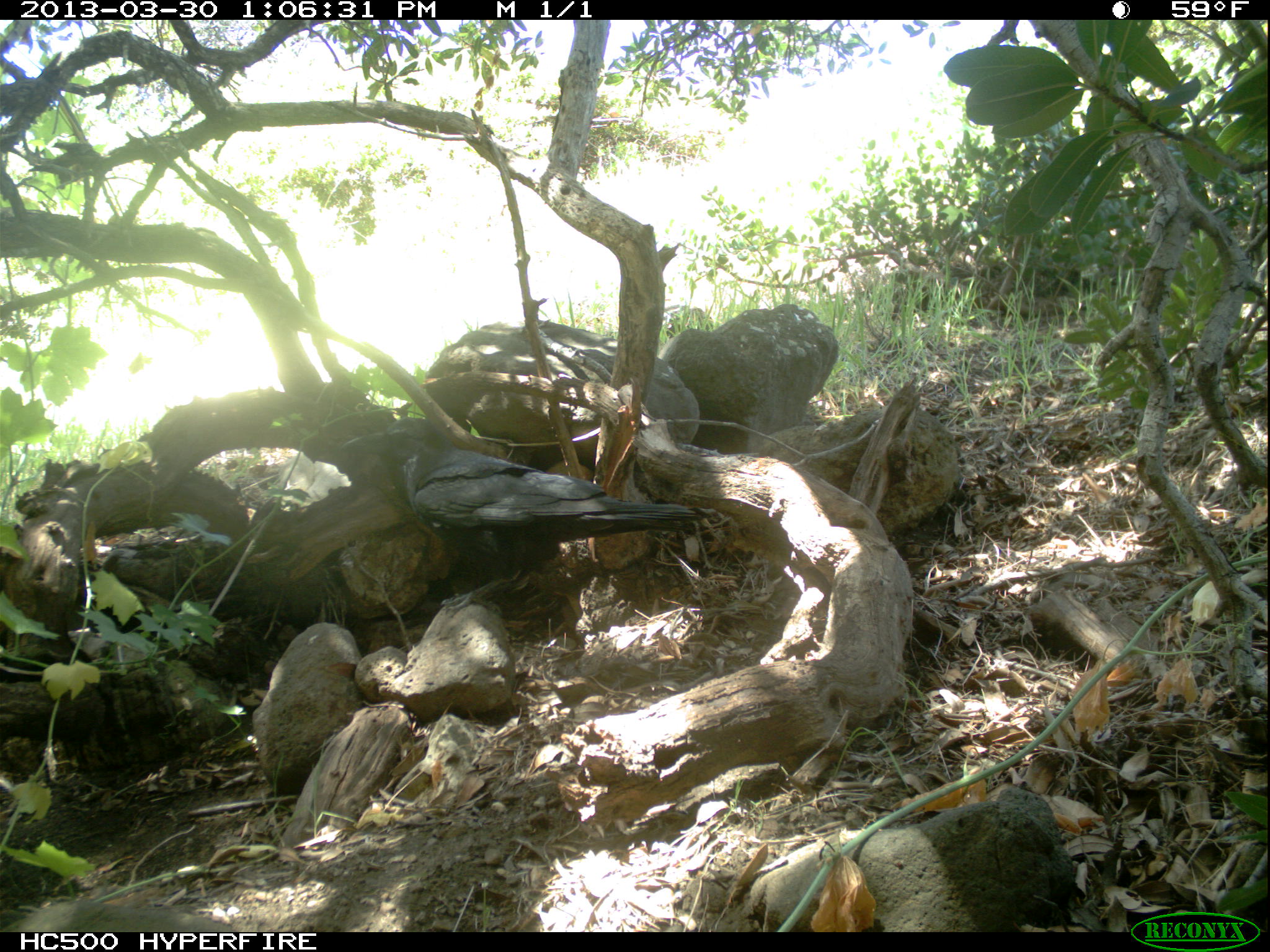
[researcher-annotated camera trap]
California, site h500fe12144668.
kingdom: Animalia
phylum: Chordata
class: Aves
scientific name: Aves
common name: bird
Bird (Aves).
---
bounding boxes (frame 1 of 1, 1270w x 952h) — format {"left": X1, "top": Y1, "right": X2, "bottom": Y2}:
bird: {"left": 340, "top": 418, "right": 697, "bottom": 609}